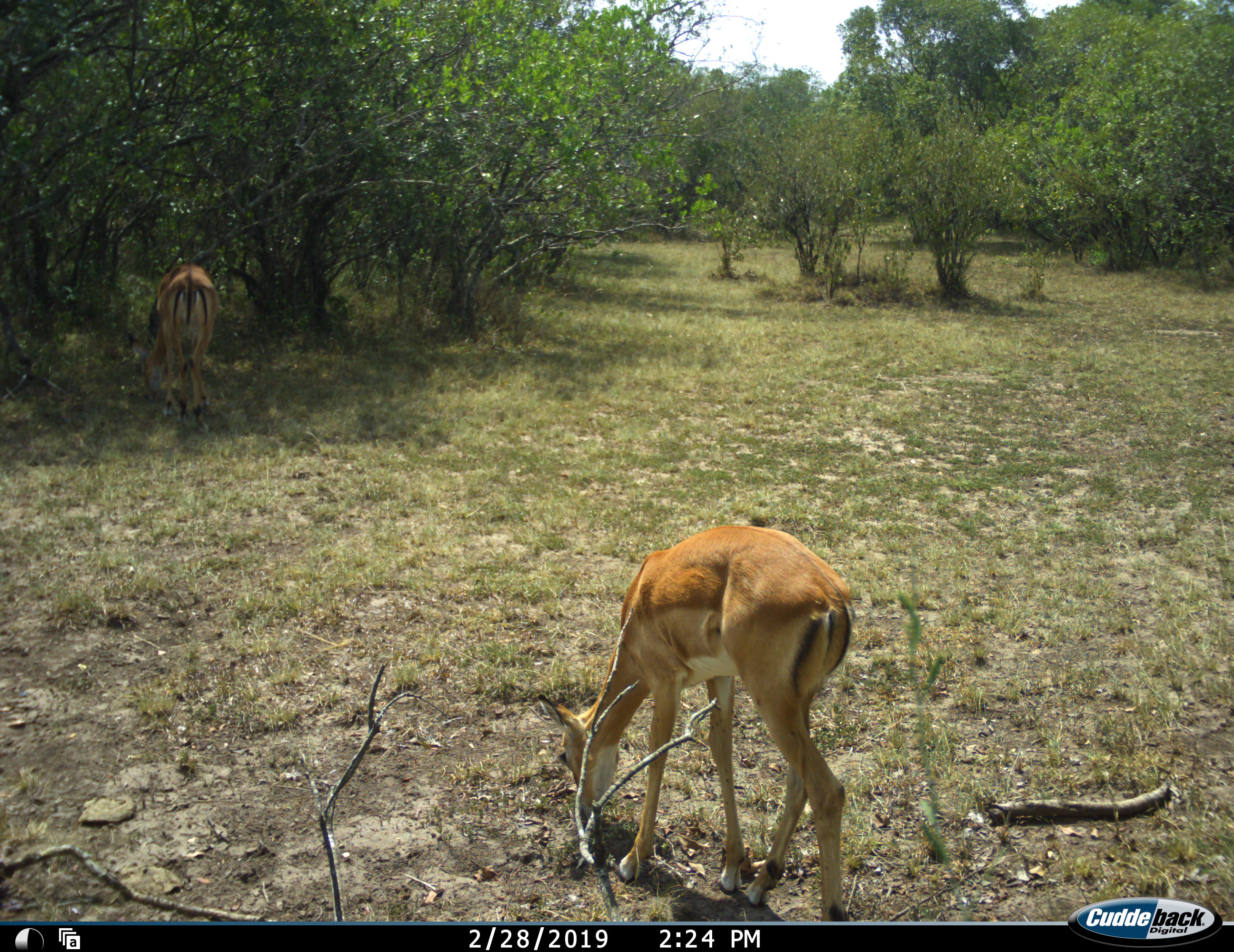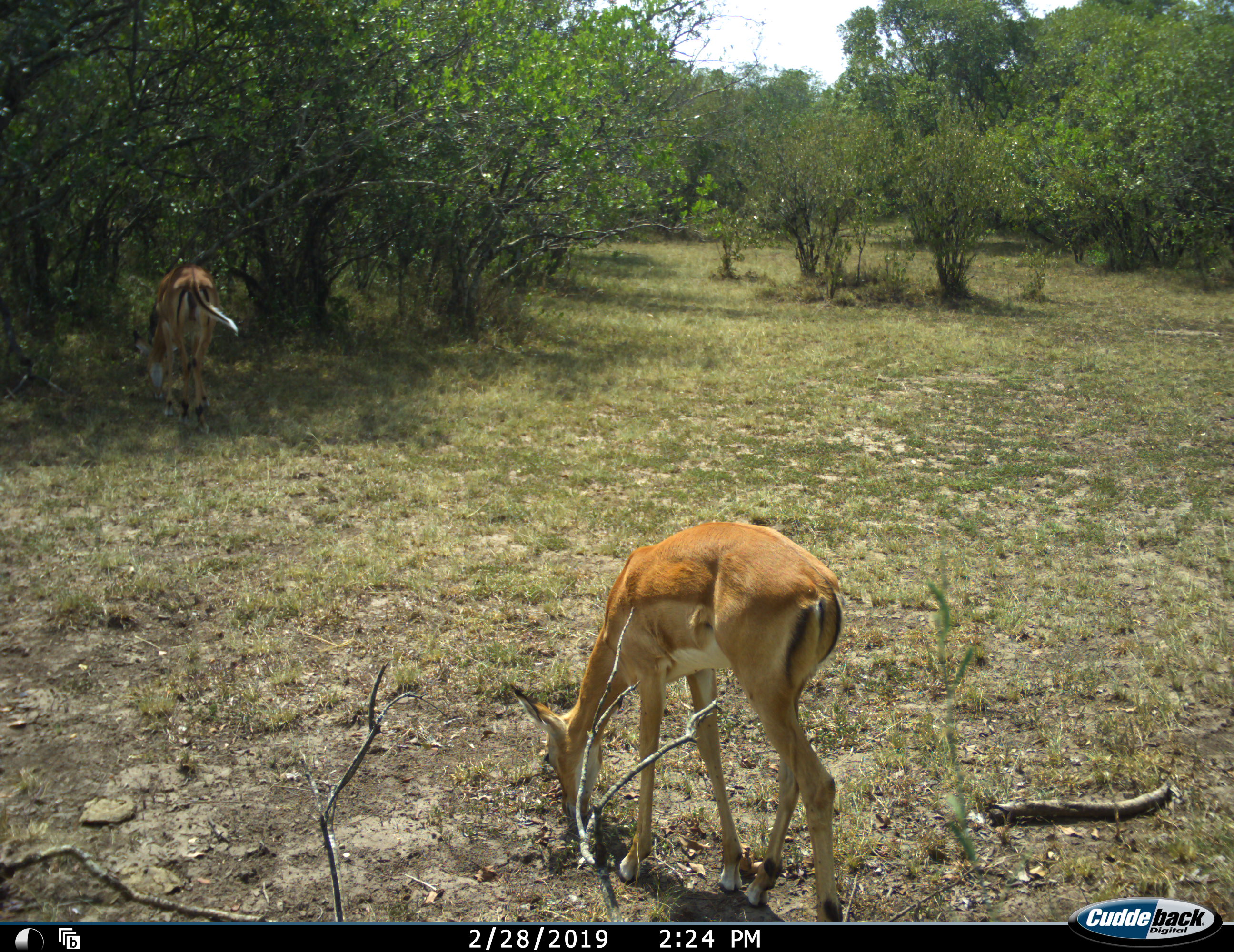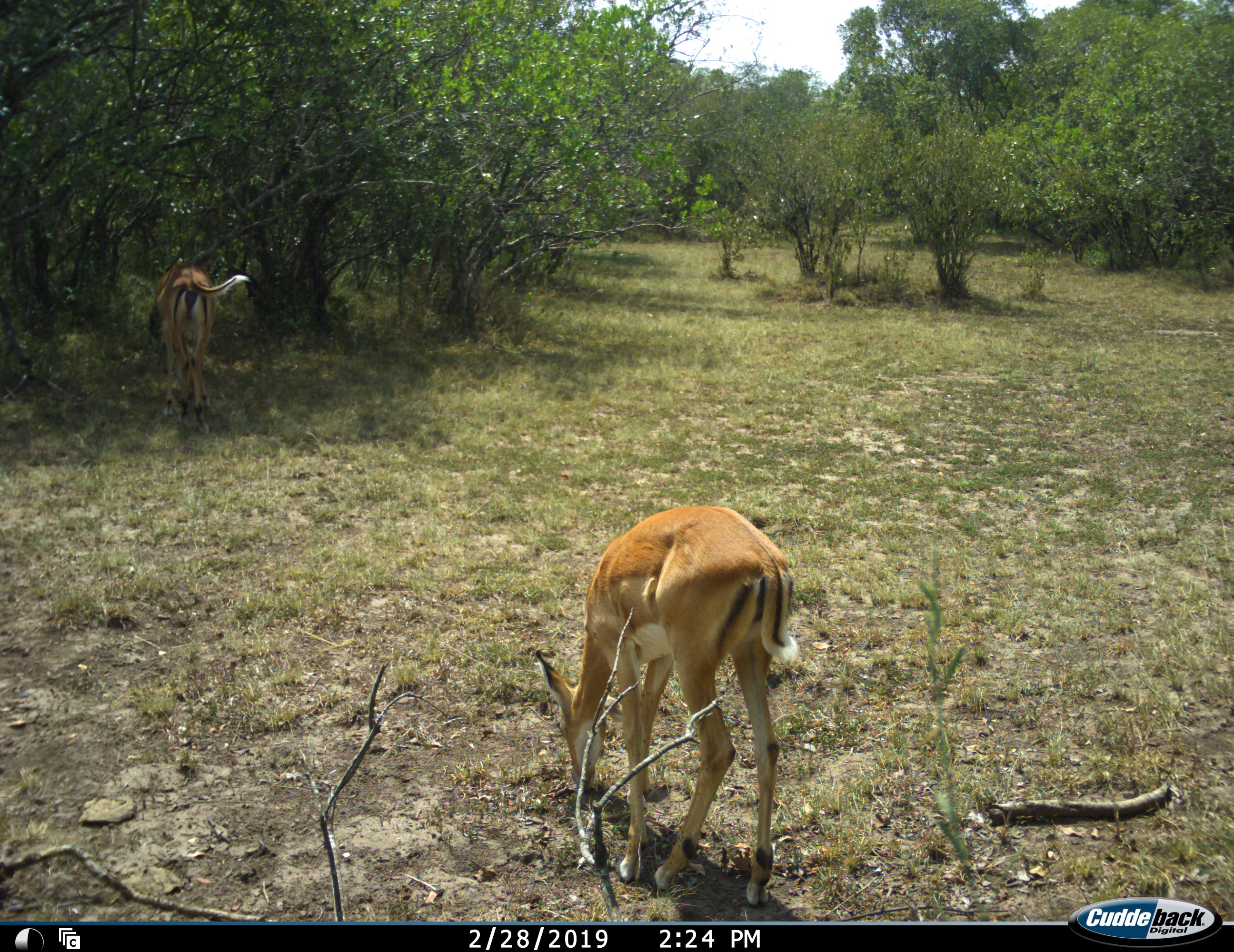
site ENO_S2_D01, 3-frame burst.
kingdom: Animalia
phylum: Chordata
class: Mammalia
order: Artiodactyla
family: Bovidae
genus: Aepyceros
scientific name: Aepyceros melampus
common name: impala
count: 2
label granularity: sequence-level